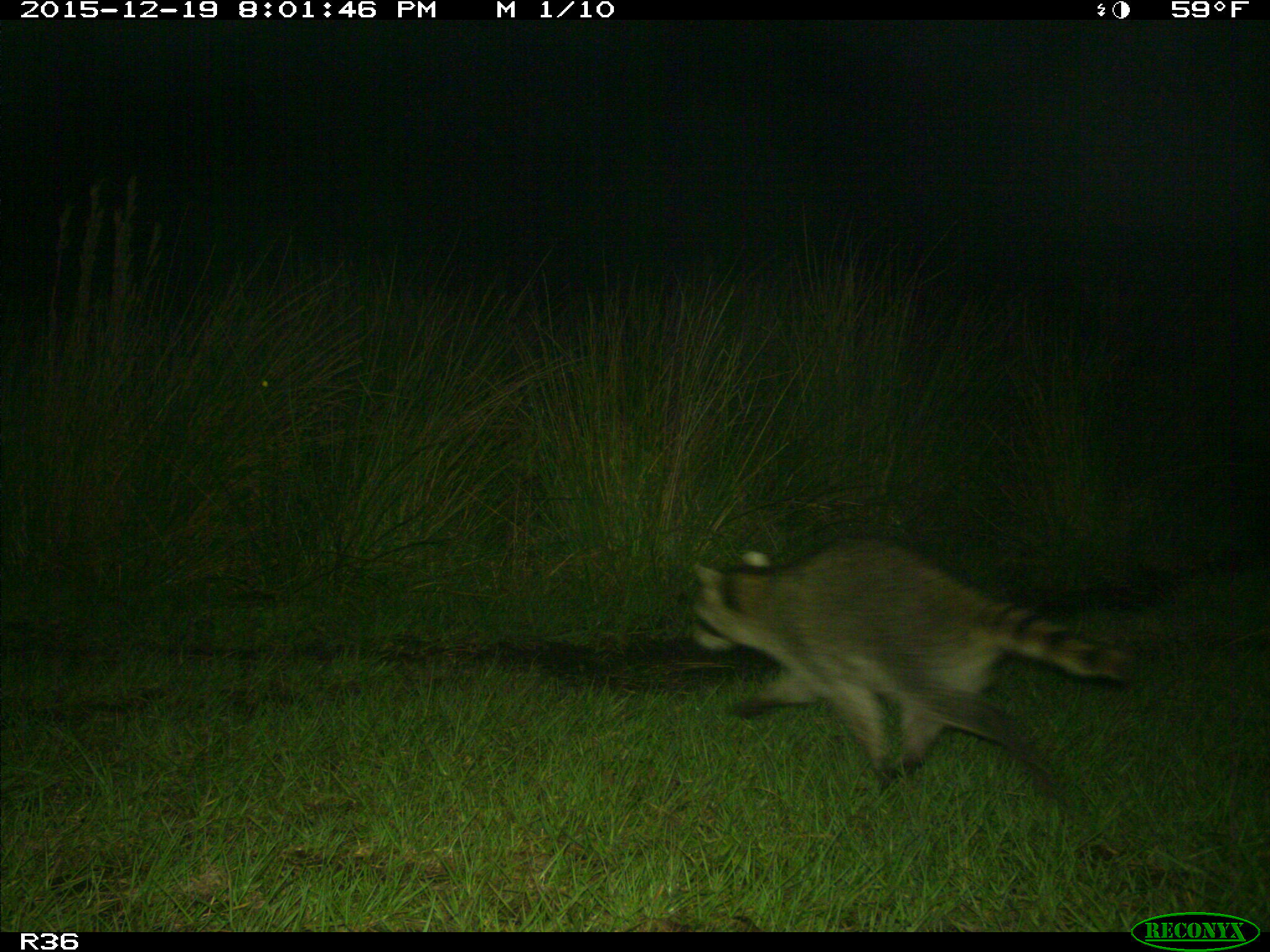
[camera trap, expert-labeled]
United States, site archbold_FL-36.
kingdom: Animalia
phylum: Chordata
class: Mammalia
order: Carnivora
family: Procyonidae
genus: Procyon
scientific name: Procyon lotor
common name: common raccoon